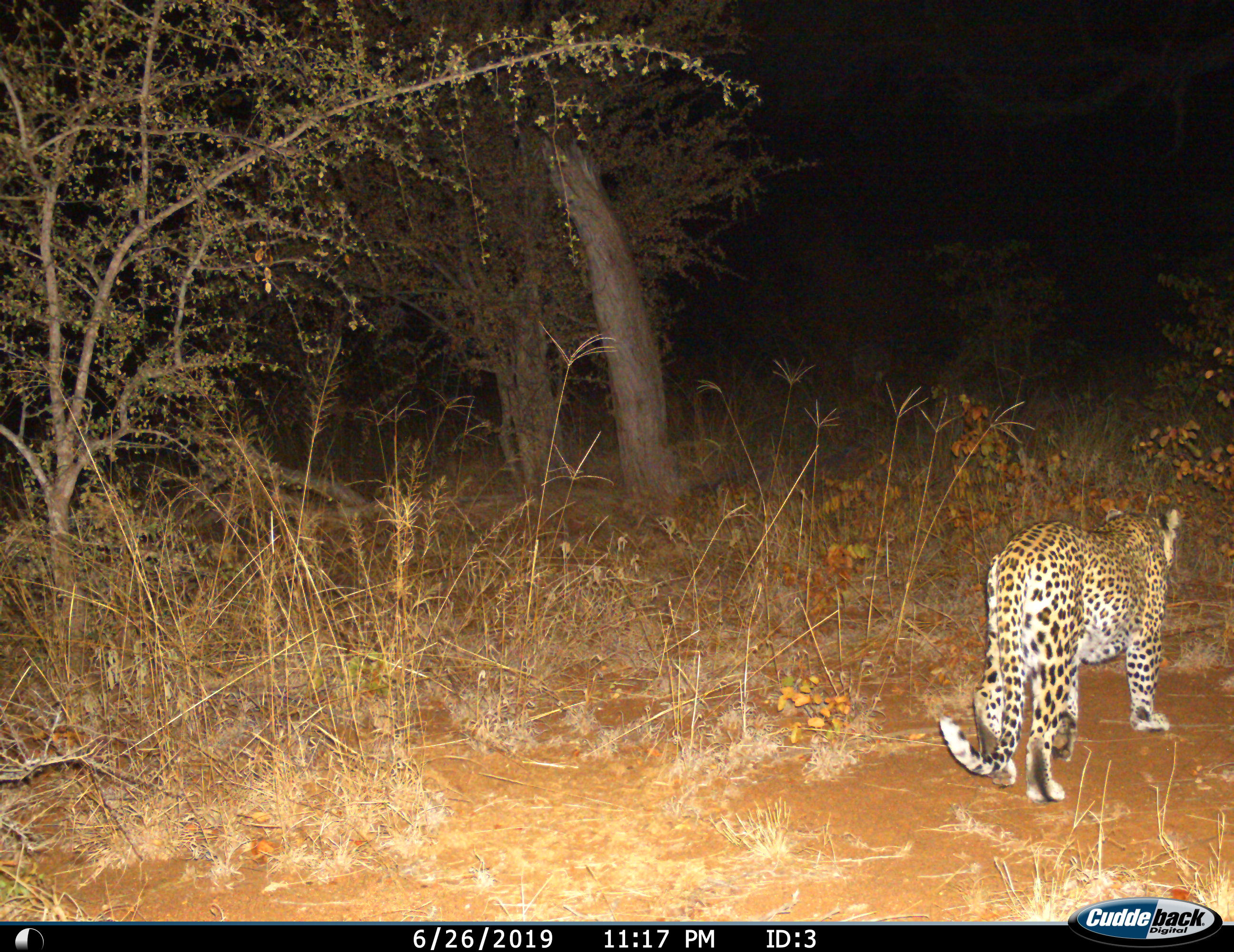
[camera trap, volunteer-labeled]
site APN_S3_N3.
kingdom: Animalia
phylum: Chordata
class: Mammalia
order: Carnivora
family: Felidae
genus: Panthera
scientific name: Panthera pardus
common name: leopard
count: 1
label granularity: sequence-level